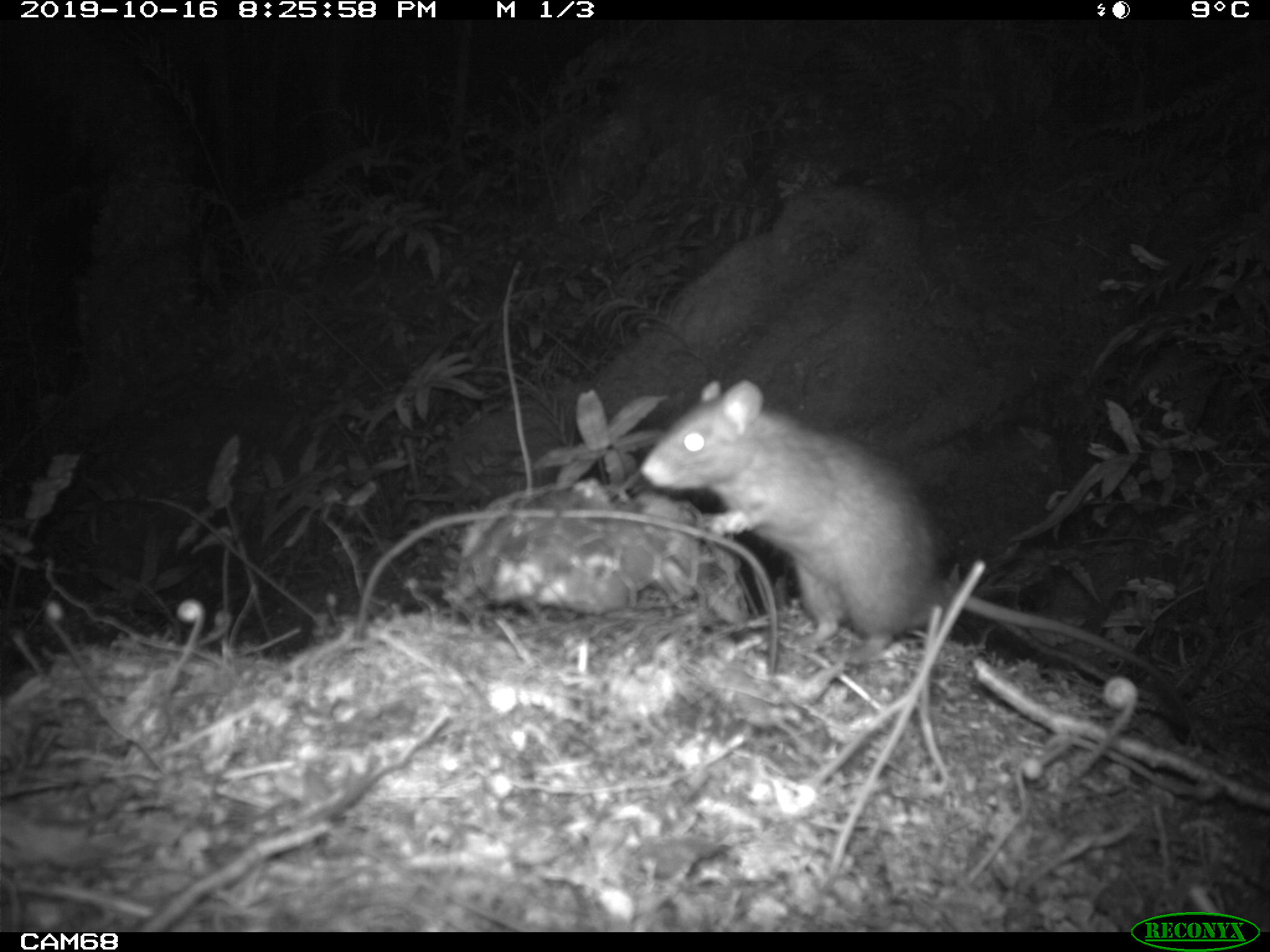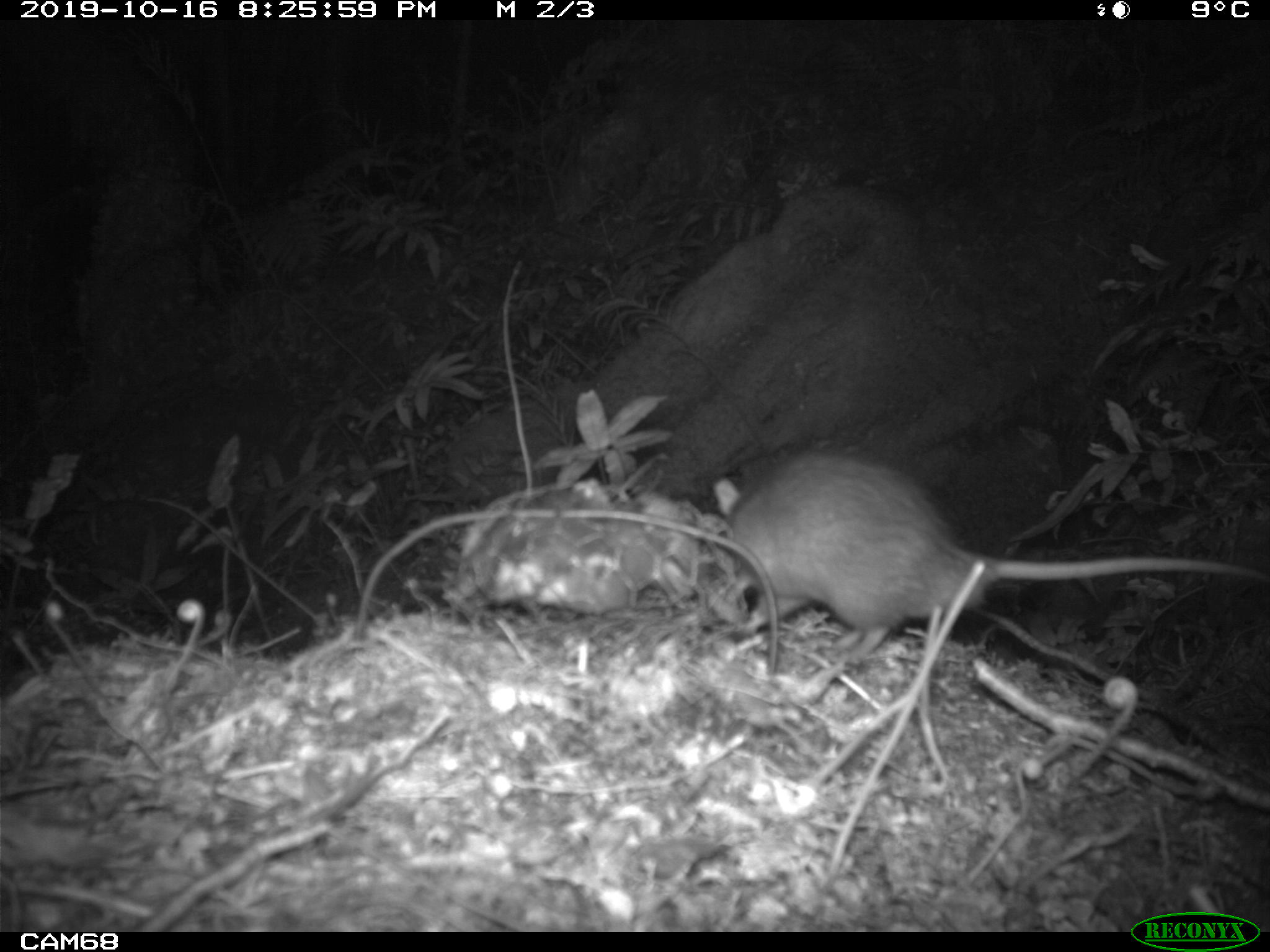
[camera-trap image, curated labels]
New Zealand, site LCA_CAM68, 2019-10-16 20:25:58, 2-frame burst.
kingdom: Animalia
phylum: Chordata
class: Mammalia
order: Rodentia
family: Muridae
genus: Rattus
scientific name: Rattus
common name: rat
Rat (Rattus).